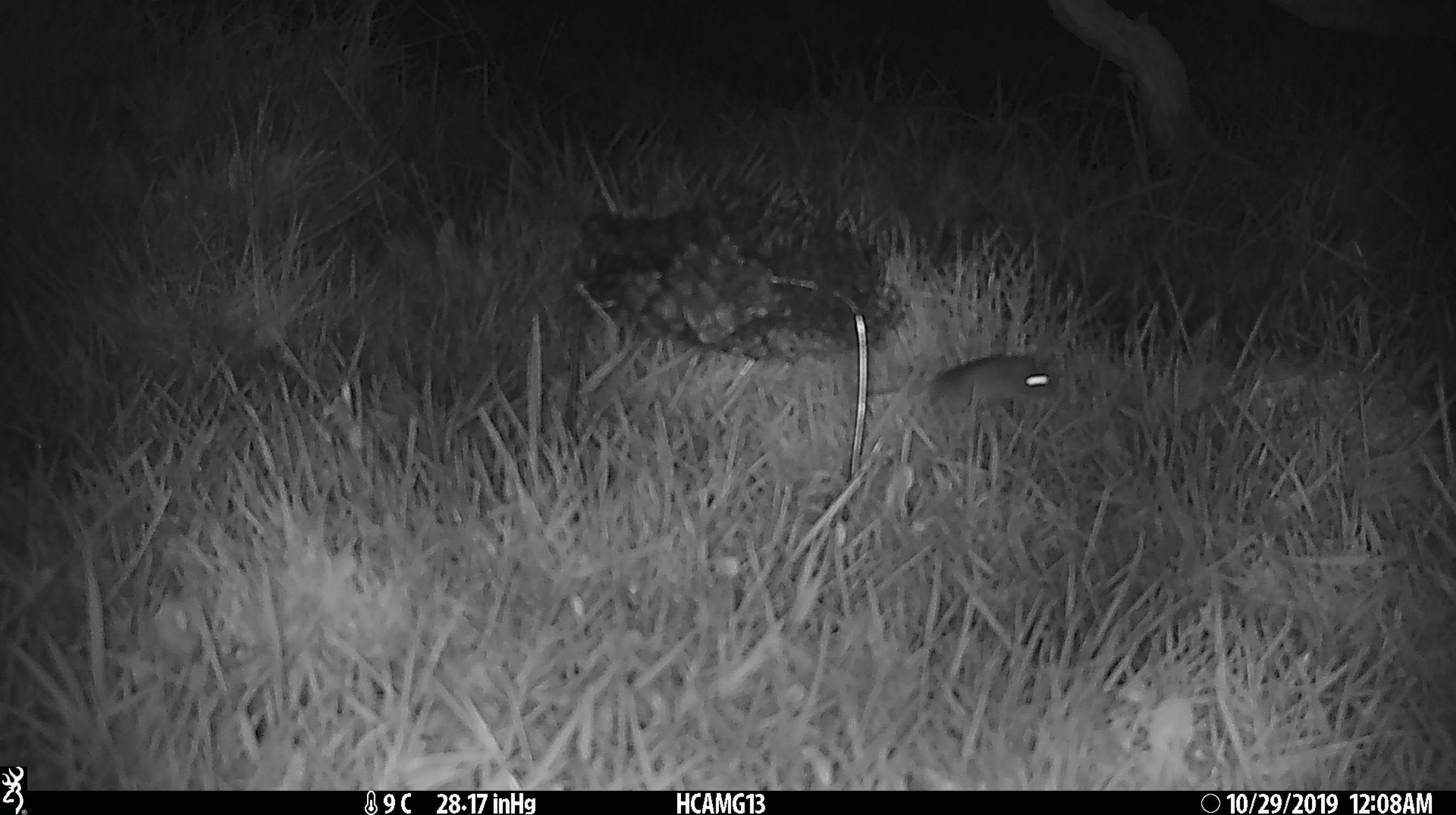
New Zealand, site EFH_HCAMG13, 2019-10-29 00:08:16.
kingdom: Animalia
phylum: Chordata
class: Mammalia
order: Rodentia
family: Muridae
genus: Mus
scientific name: Mus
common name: mouse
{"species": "mouse (Mus)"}